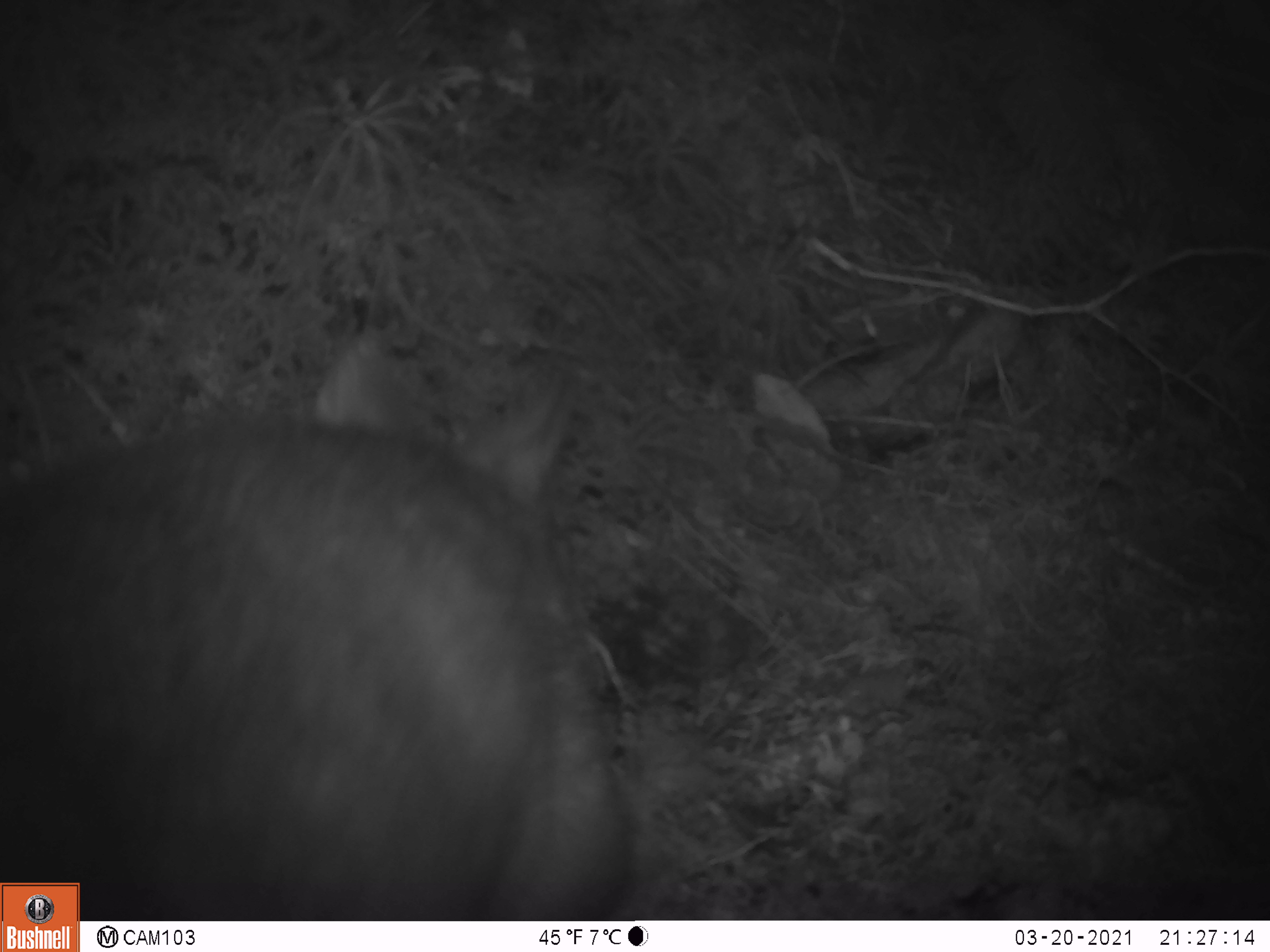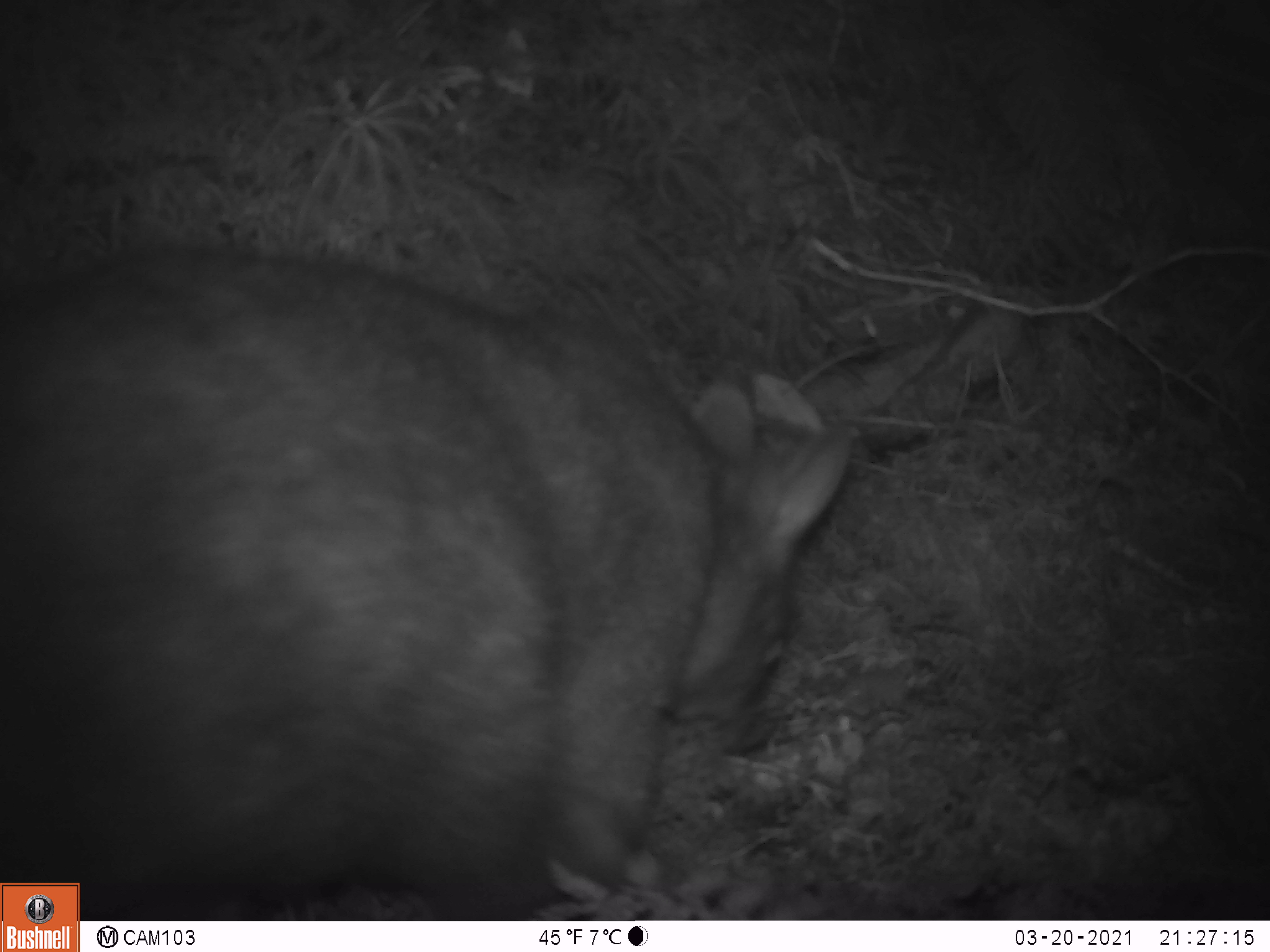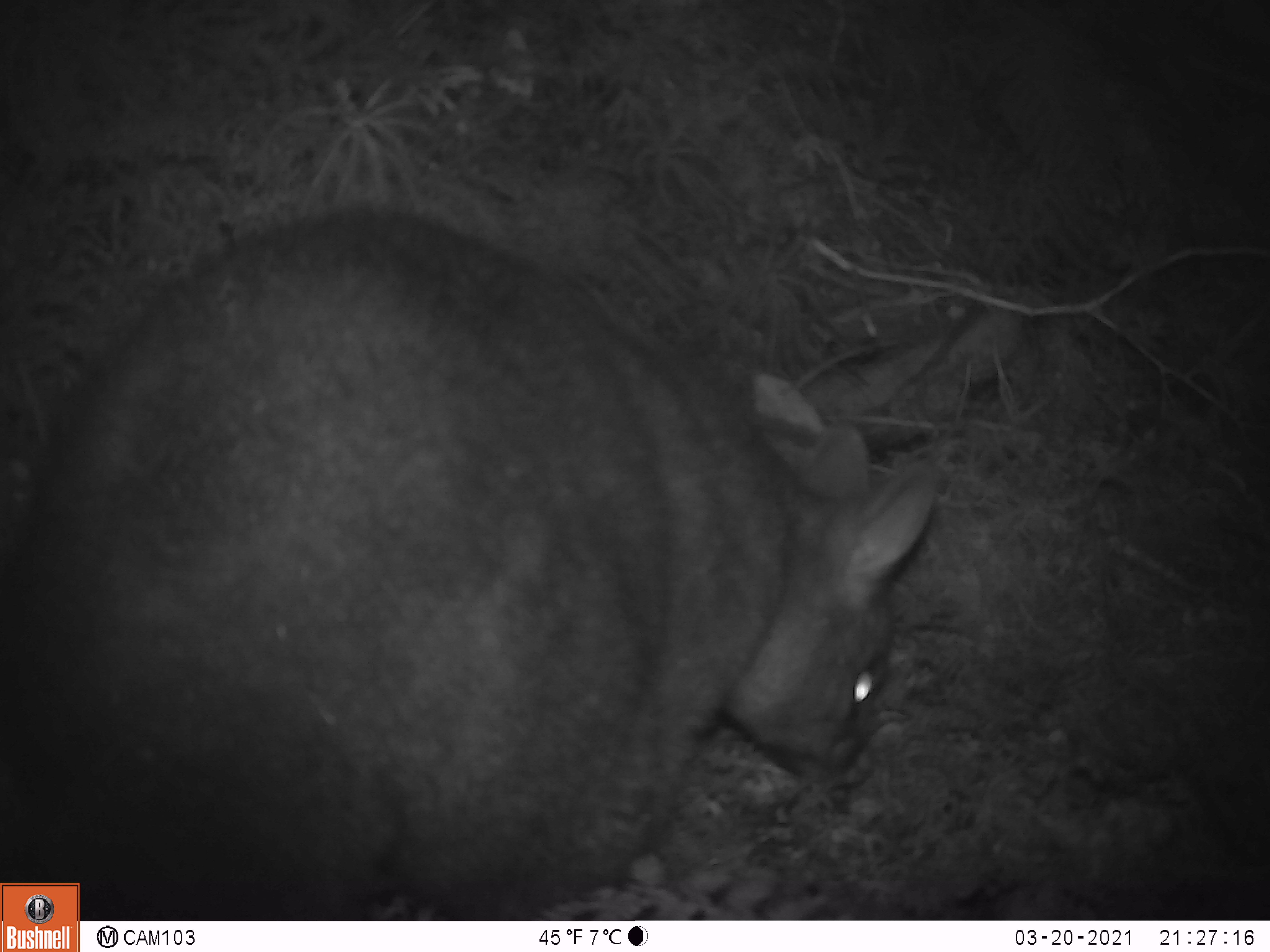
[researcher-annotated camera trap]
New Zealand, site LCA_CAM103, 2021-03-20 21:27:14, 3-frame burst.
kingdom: Animalia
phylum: Chordata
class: Mammalia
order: Diprotodontia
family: Phalangeridae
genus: Trichosurus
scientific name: Trichosurus vulpecula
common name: common brushtail possum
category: possum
Possum (common brushtail possum) (Trichosurus vulpecula).